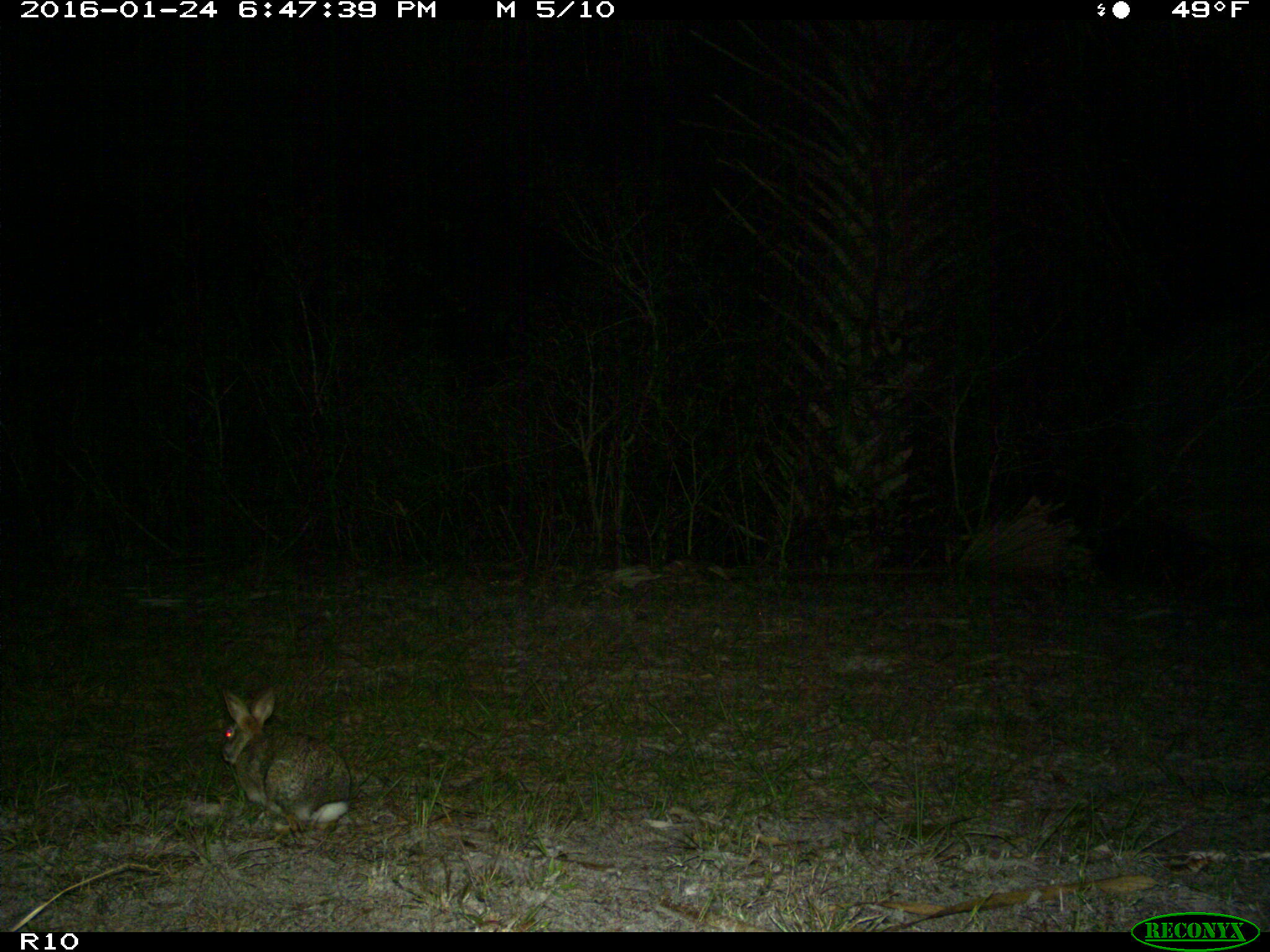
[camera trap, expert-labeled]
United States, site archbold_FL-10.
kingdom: Animalia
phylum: Chordata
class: Mammalia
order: Lagomorpha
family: Leporidae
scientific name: Leporidae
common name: rabbits and hares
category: unidentified rabbit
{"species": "unidentified rabbit (rabbits and hares) (Leporidae)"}